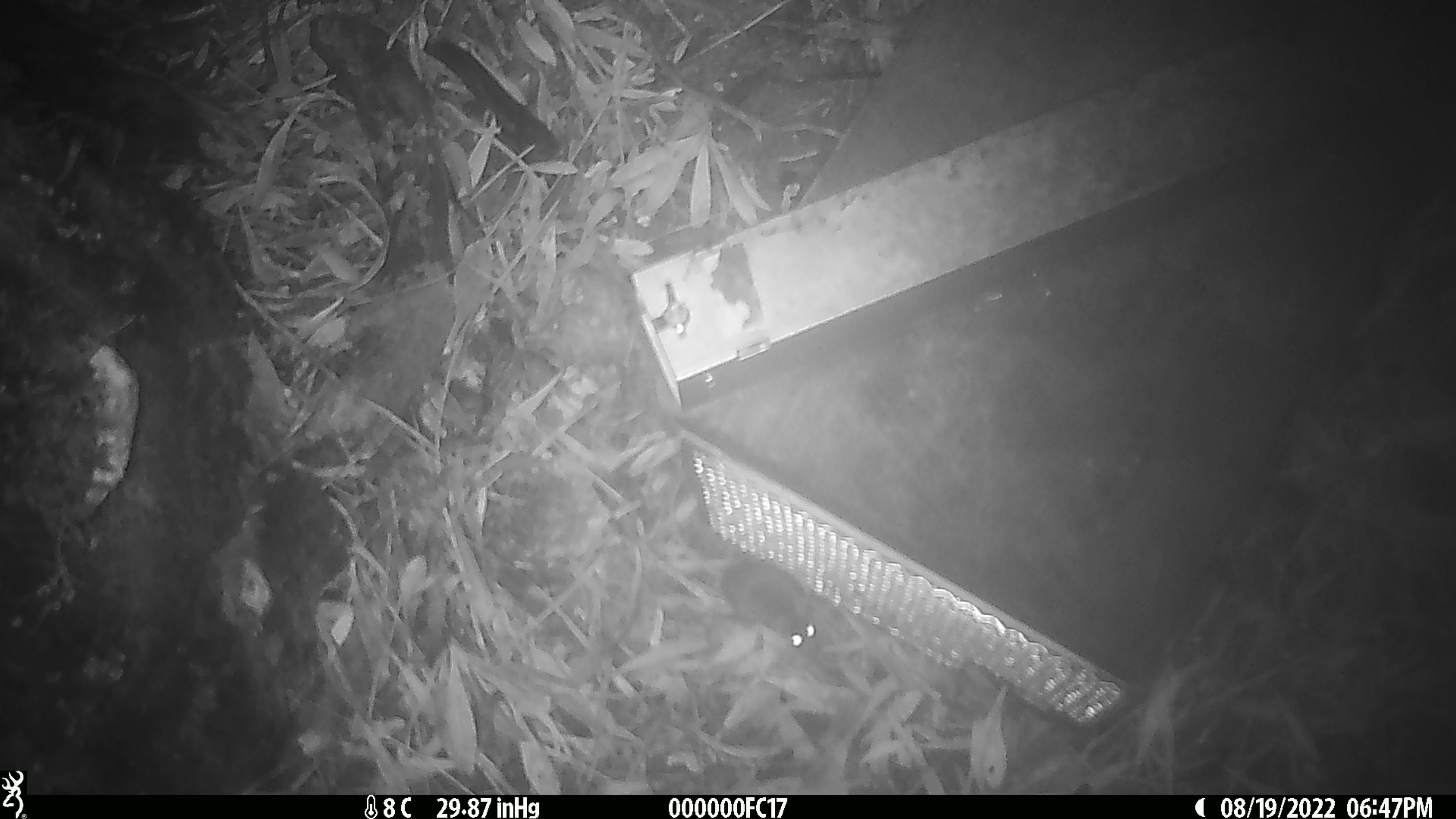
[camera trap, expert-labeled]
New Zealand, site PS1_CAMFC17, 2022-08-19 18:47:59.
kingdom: Animalia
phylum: Chordata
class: Mammalia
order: Rodentia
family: Muridae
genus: Mus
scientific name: Mus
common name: mouse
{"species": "mouse (Mus)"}